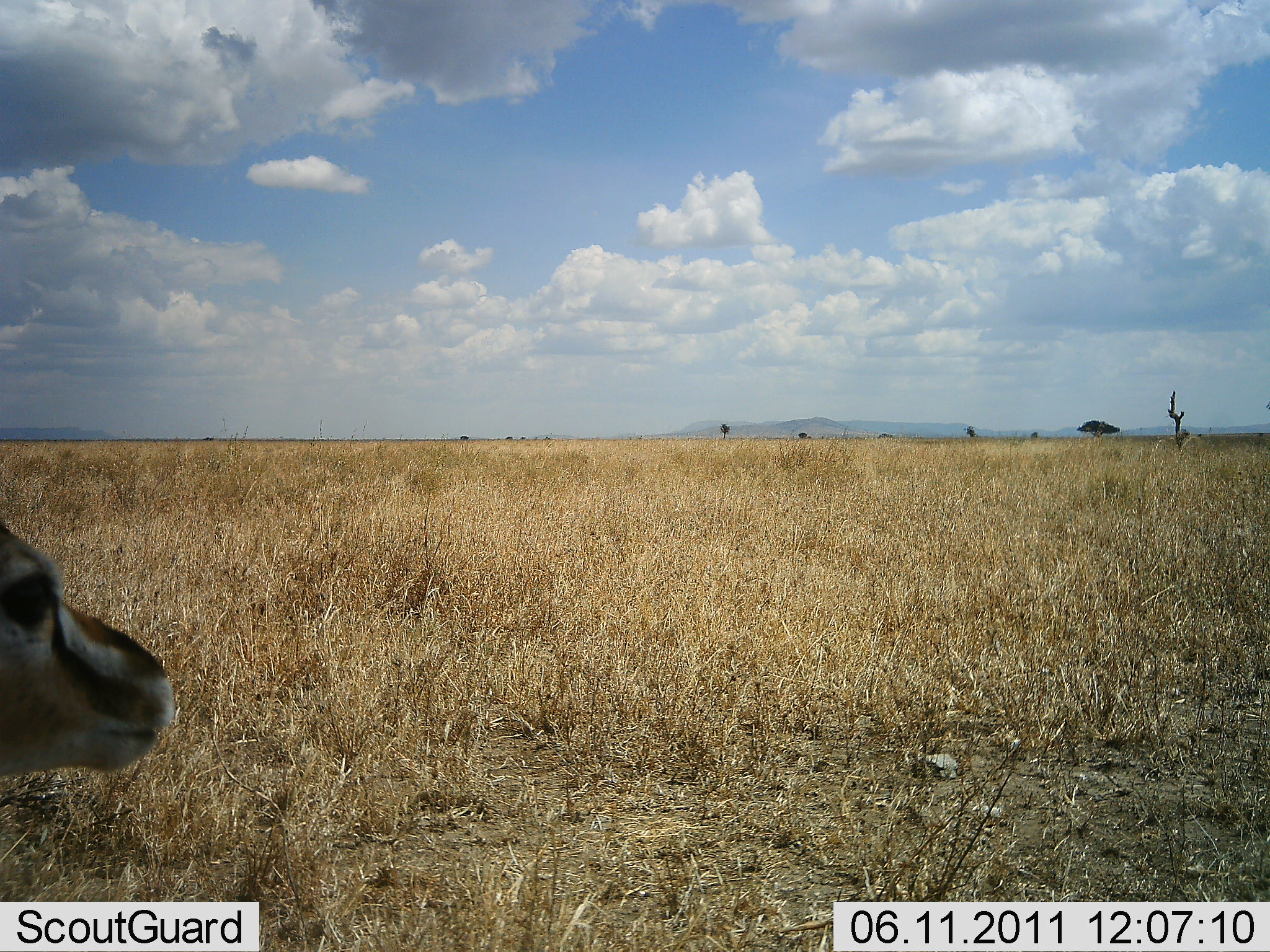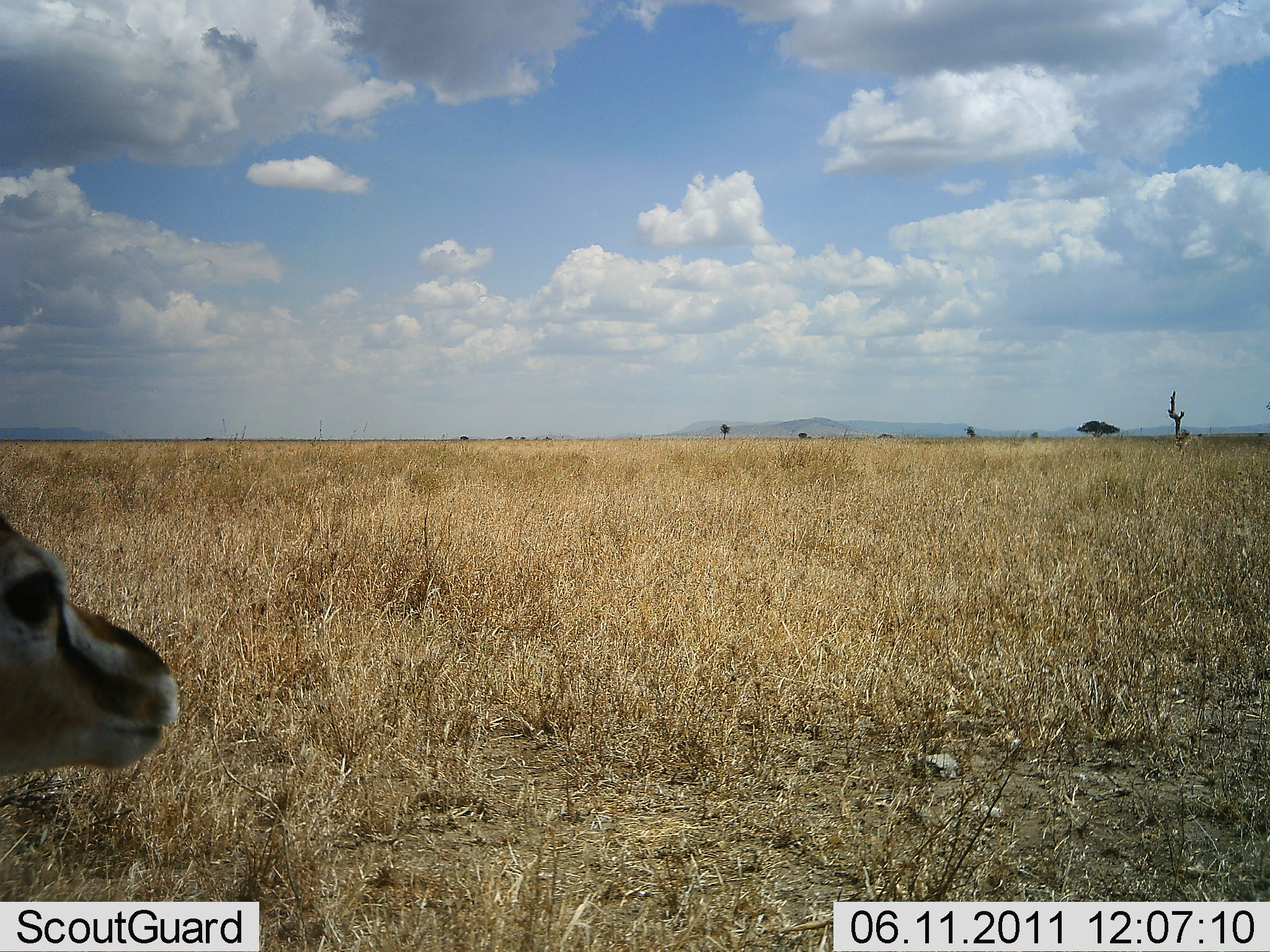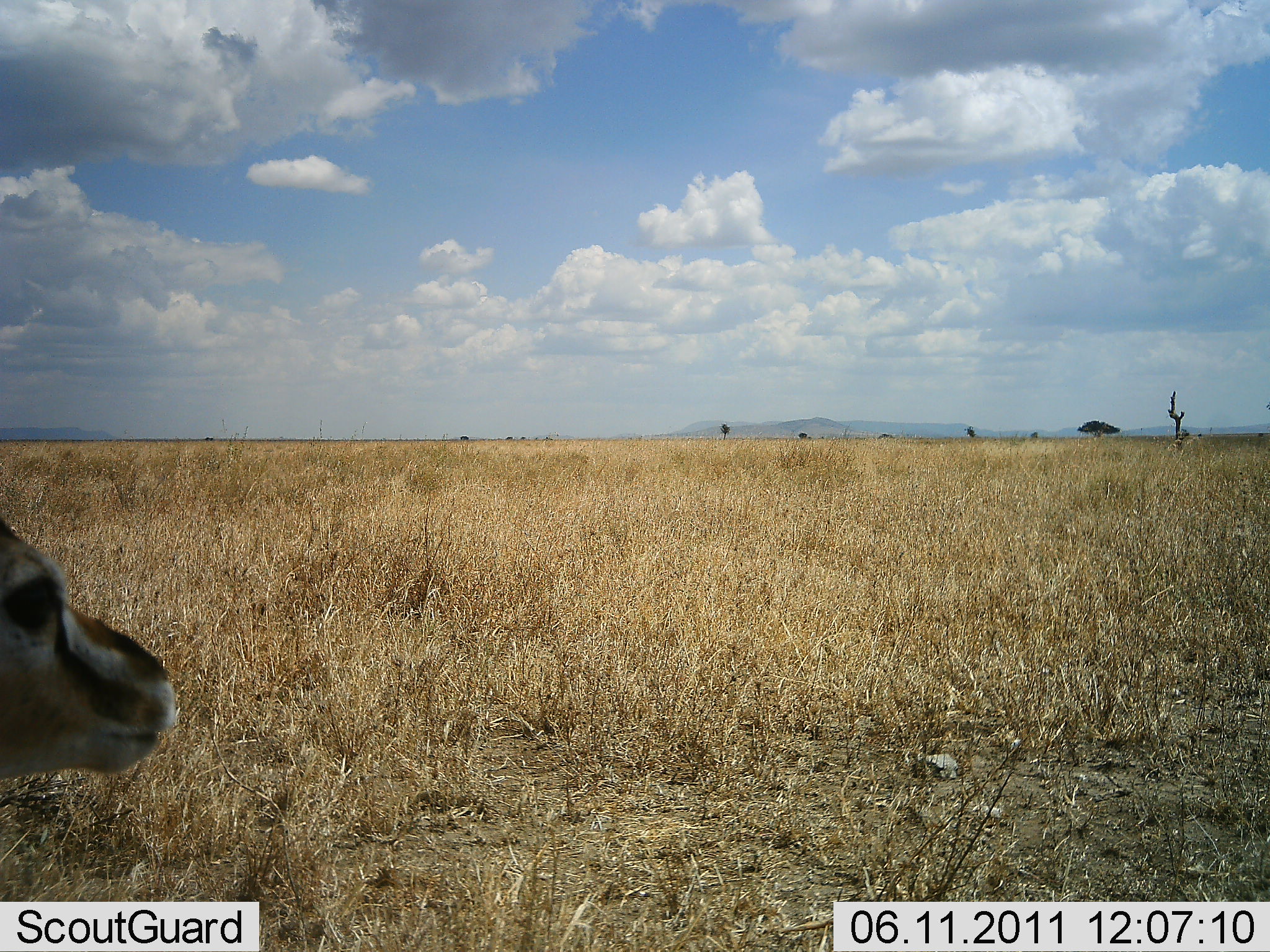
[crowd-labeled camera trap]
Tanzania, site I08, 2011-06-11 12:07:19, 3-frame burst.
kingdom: Animalia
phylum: Chordata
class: Mammalia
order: Artiodactyla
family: Bovidae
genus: Eudorcas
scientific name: Eudorcas thomsonii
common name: thomson's gazelle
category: gazellethomsons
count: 1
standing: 92%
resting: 8%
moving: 0%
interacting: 0%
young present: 0%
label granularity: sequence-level